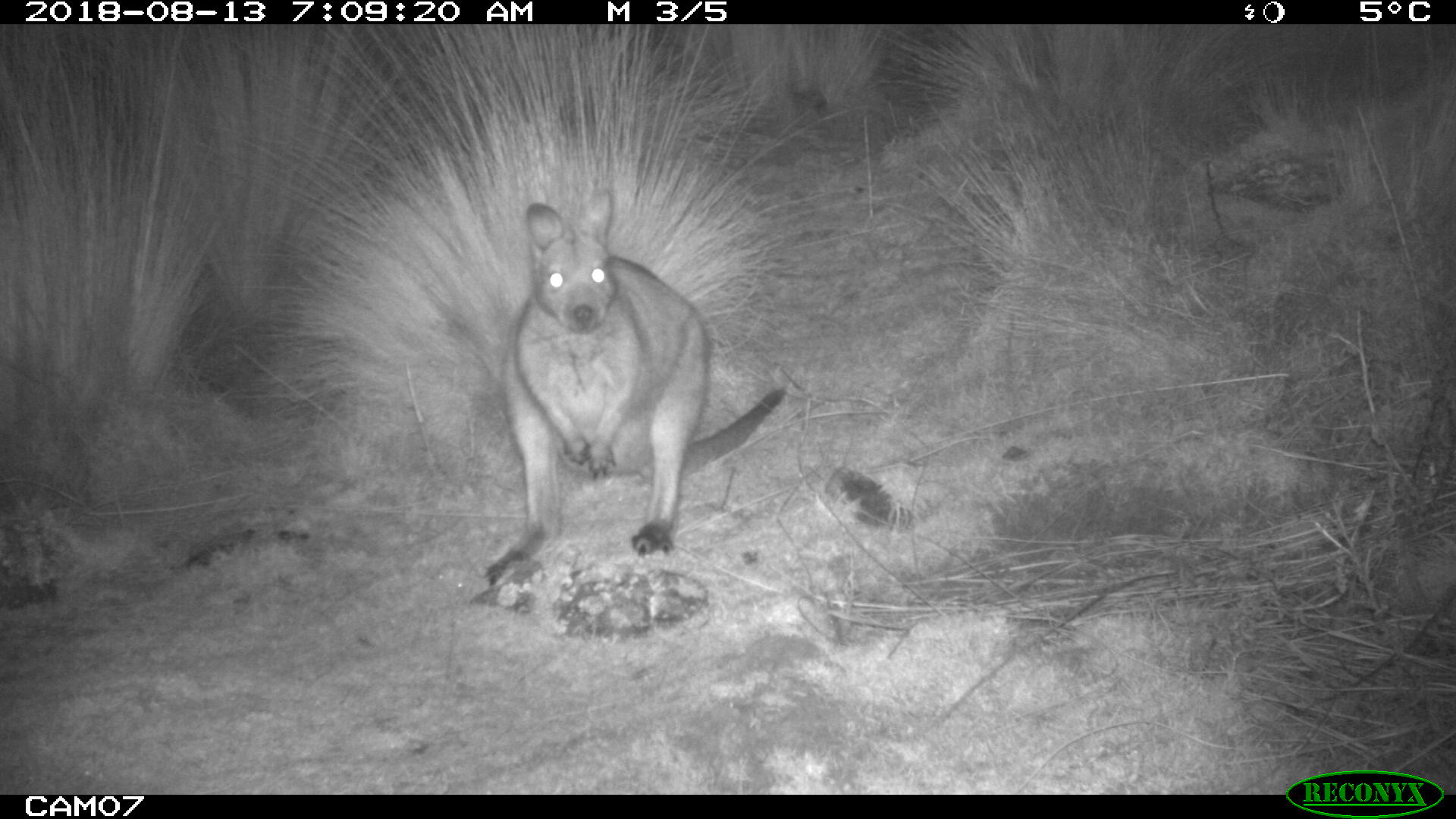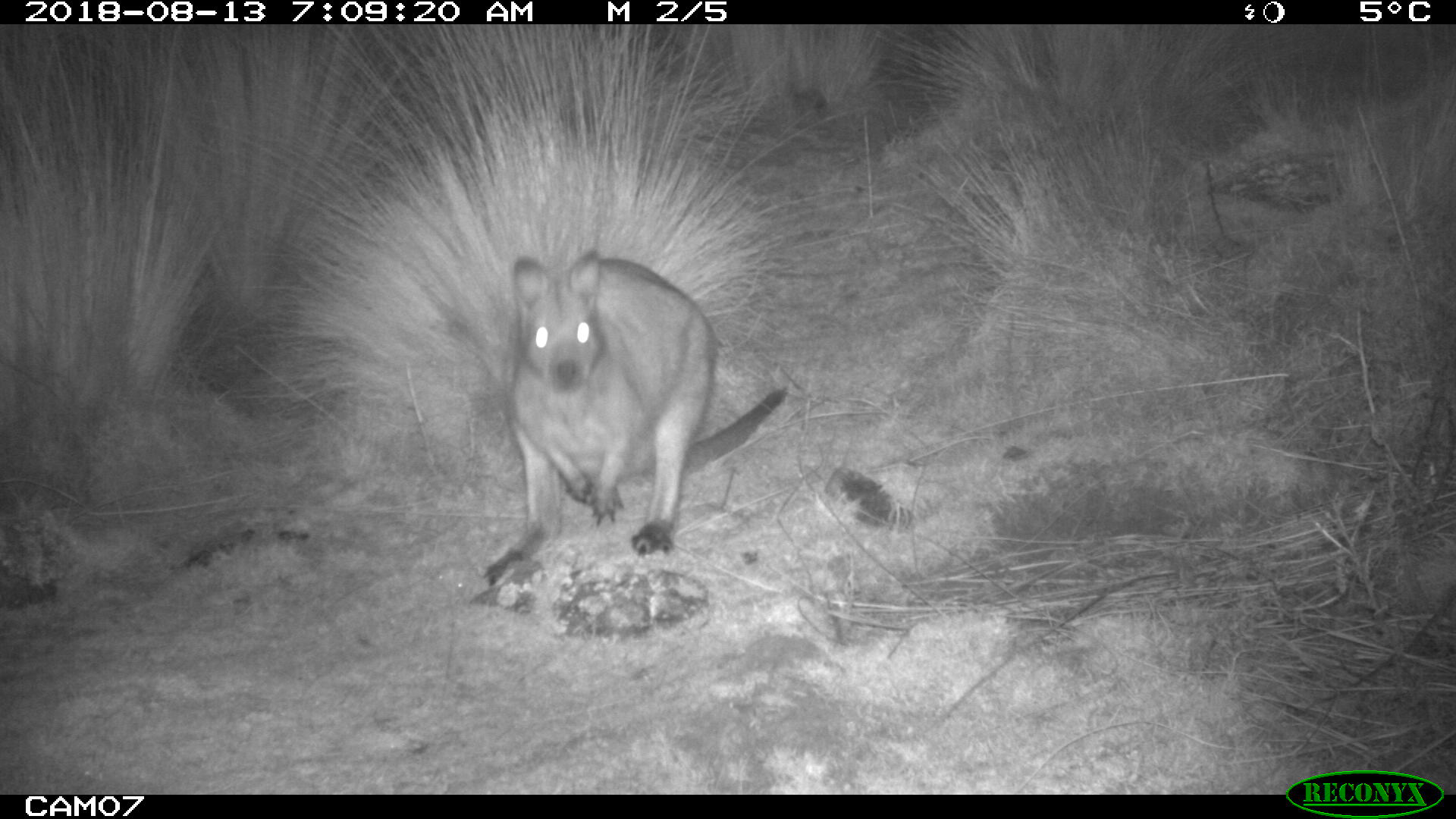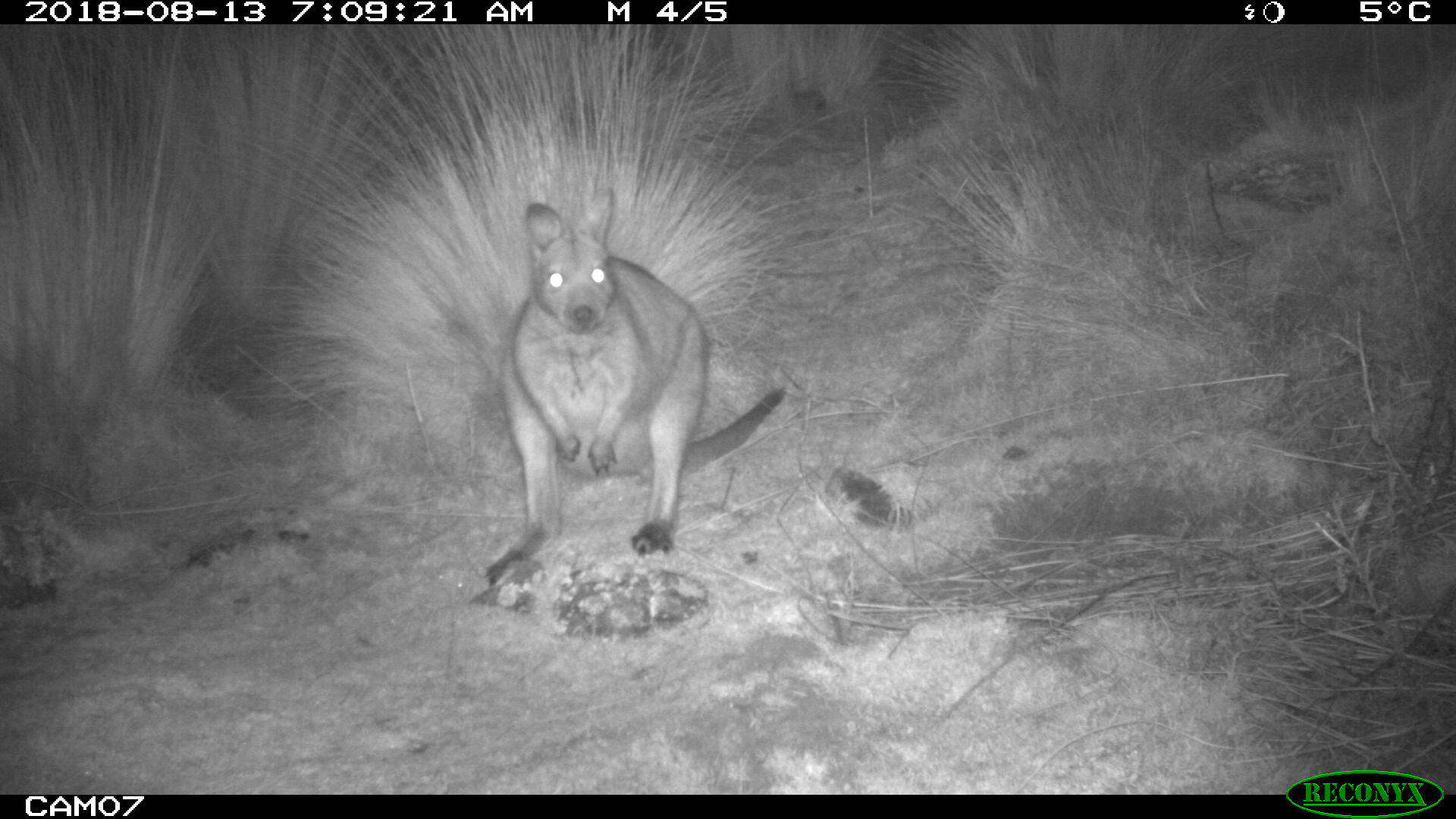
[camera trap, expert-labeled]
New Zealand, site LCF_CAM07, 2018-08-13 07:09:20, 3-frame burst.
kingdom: Animalia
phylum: Chordata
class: Mammalia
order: Diprotodontia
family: Macropodidae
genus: Notamacropus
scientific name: Notamacropus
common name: wallaby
Wallaby (Notamacropus).